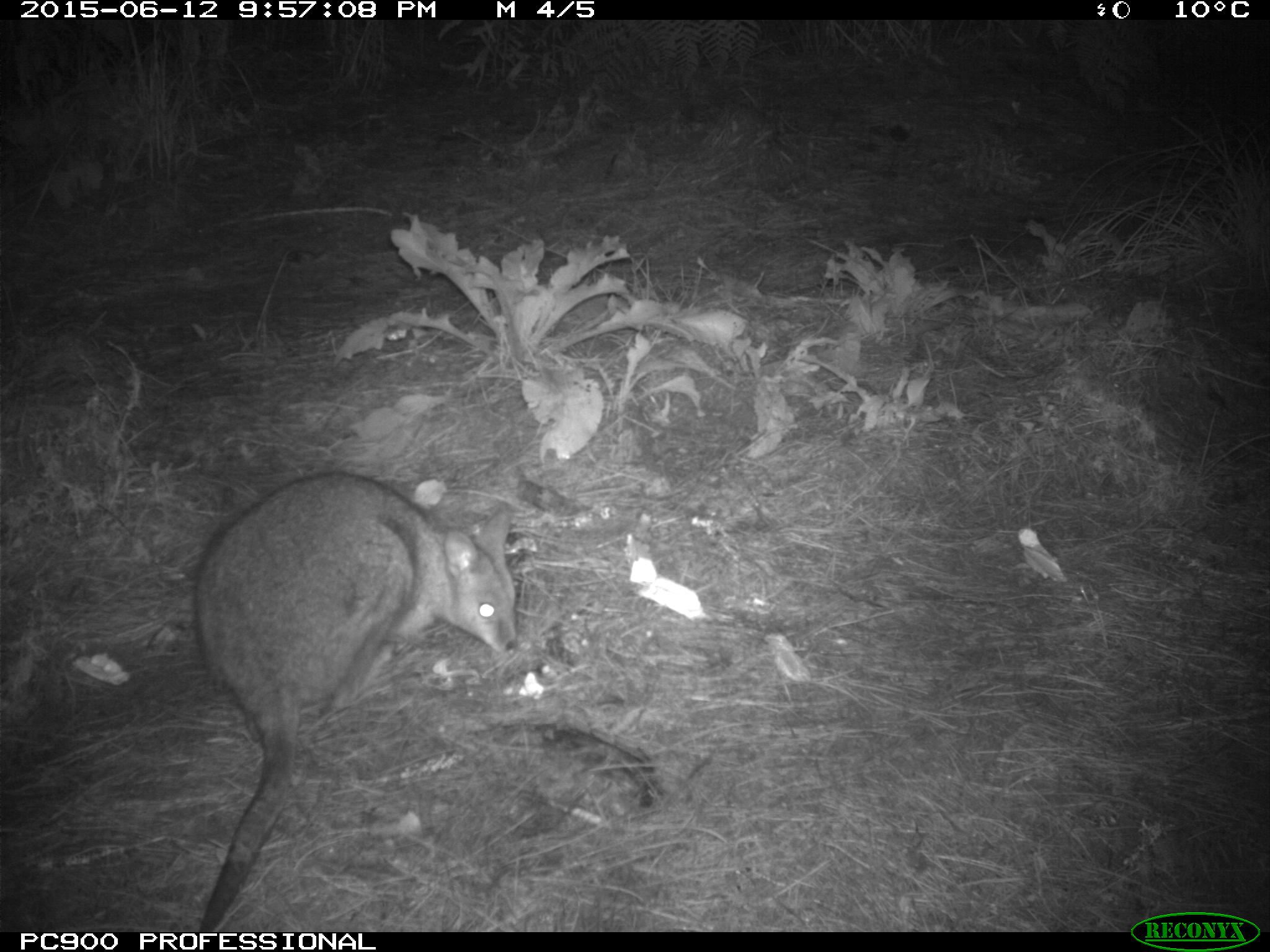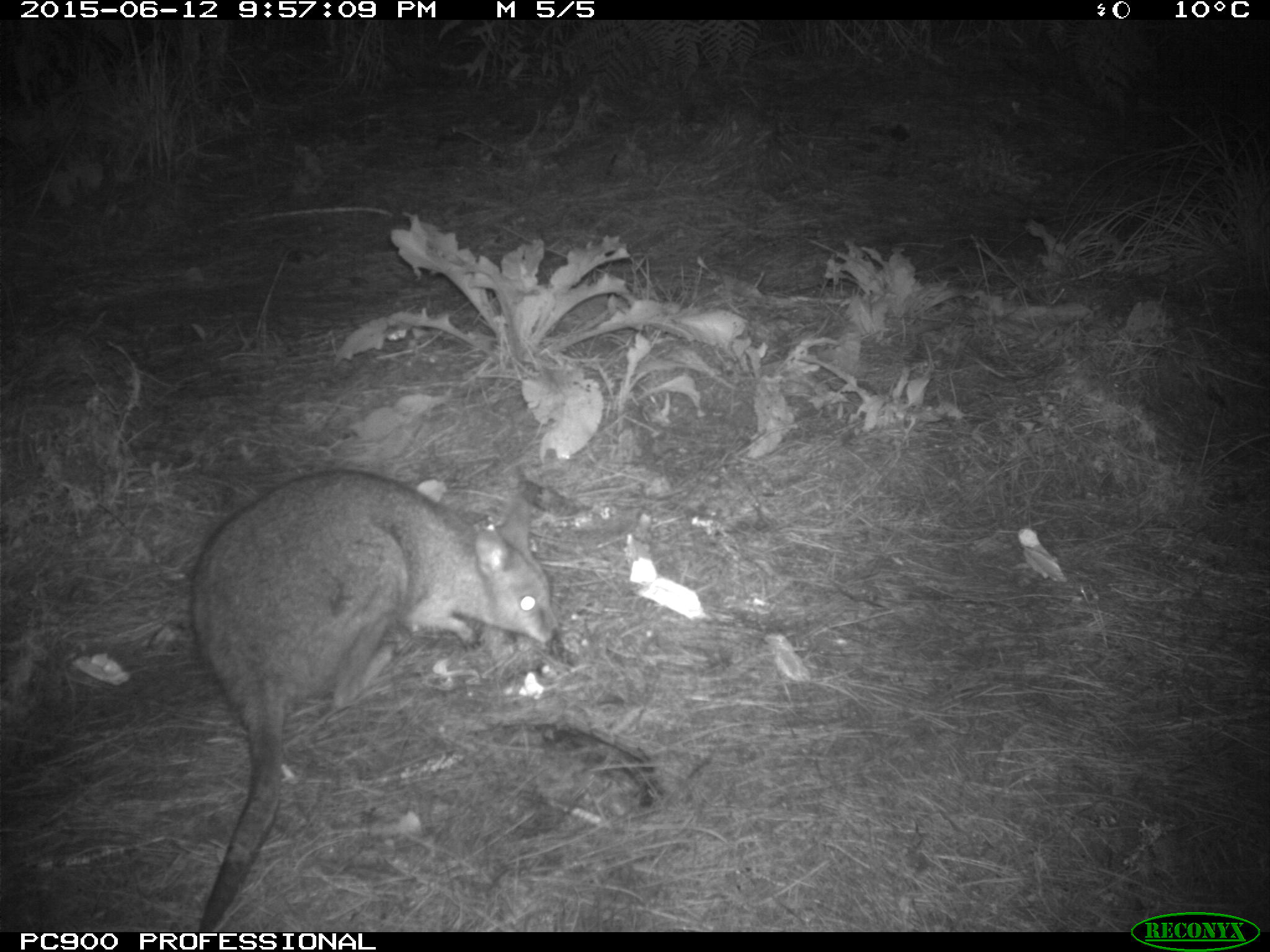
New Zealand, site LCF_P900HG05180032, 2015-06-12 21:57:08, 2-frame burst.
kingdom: Animalia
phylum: Chordata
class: Mammalia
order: Diprotodontia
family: Macropodidae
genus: Notamacropus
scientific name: Notamacropus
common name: wallaby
Wallaby (Notamacropus).